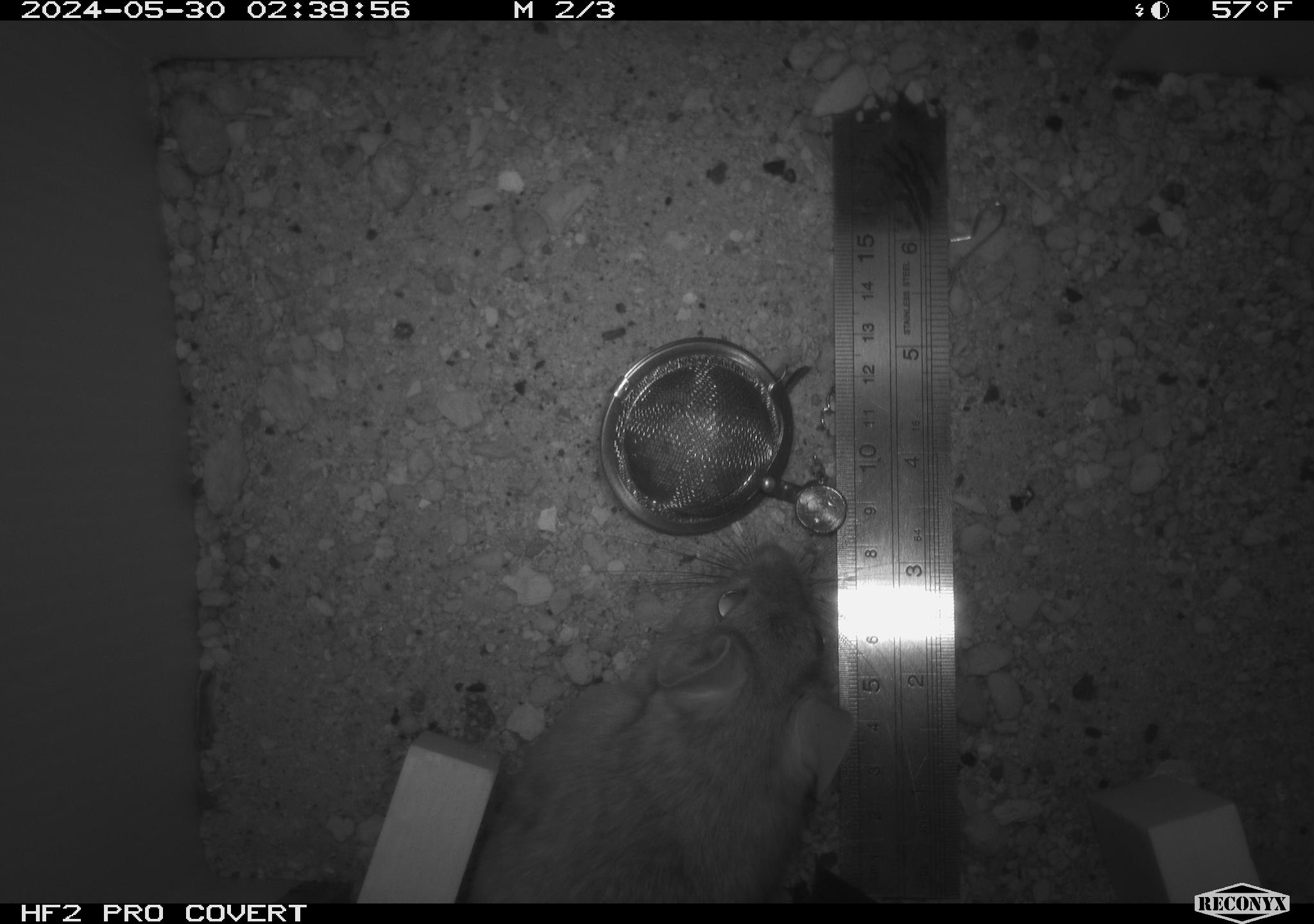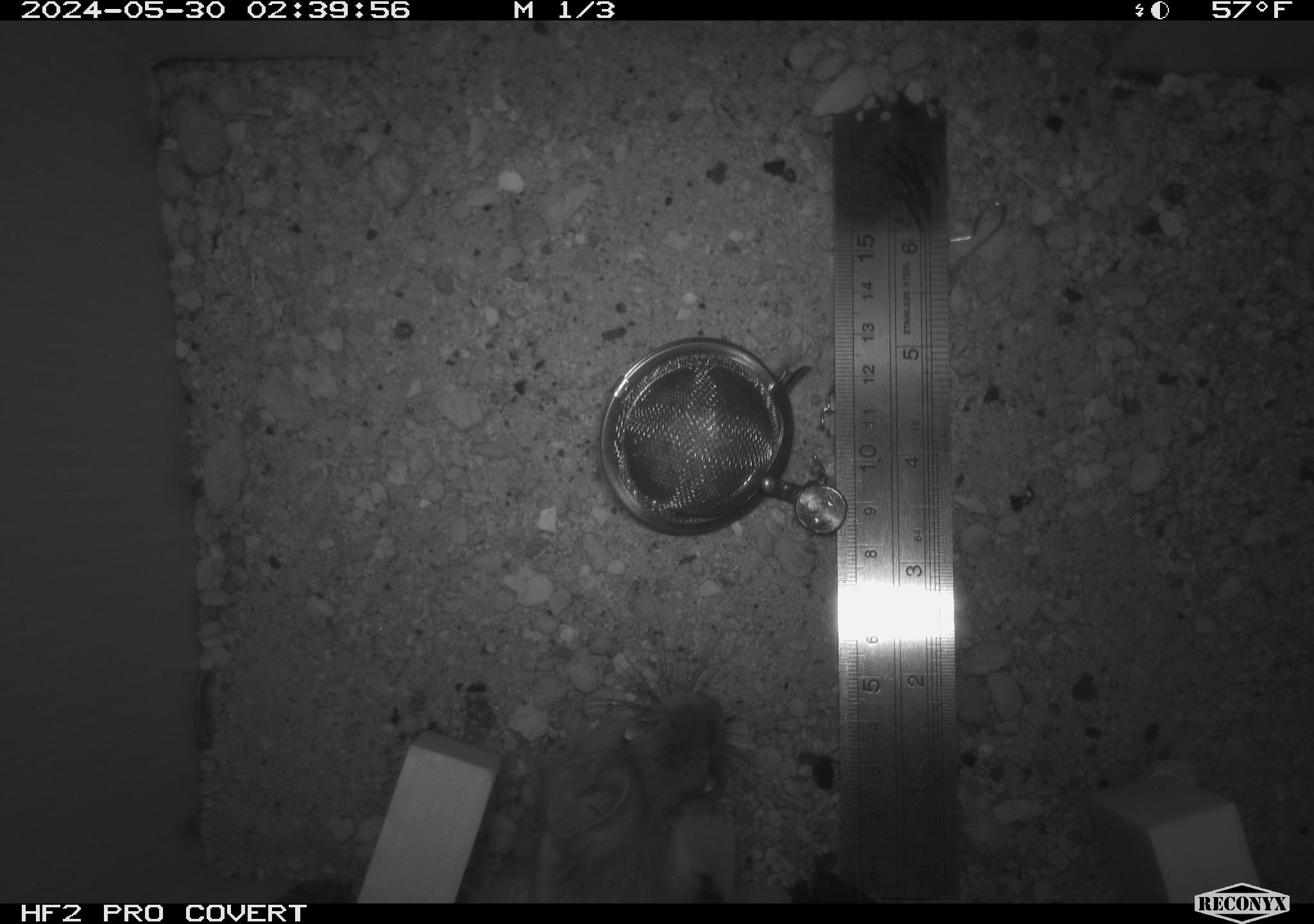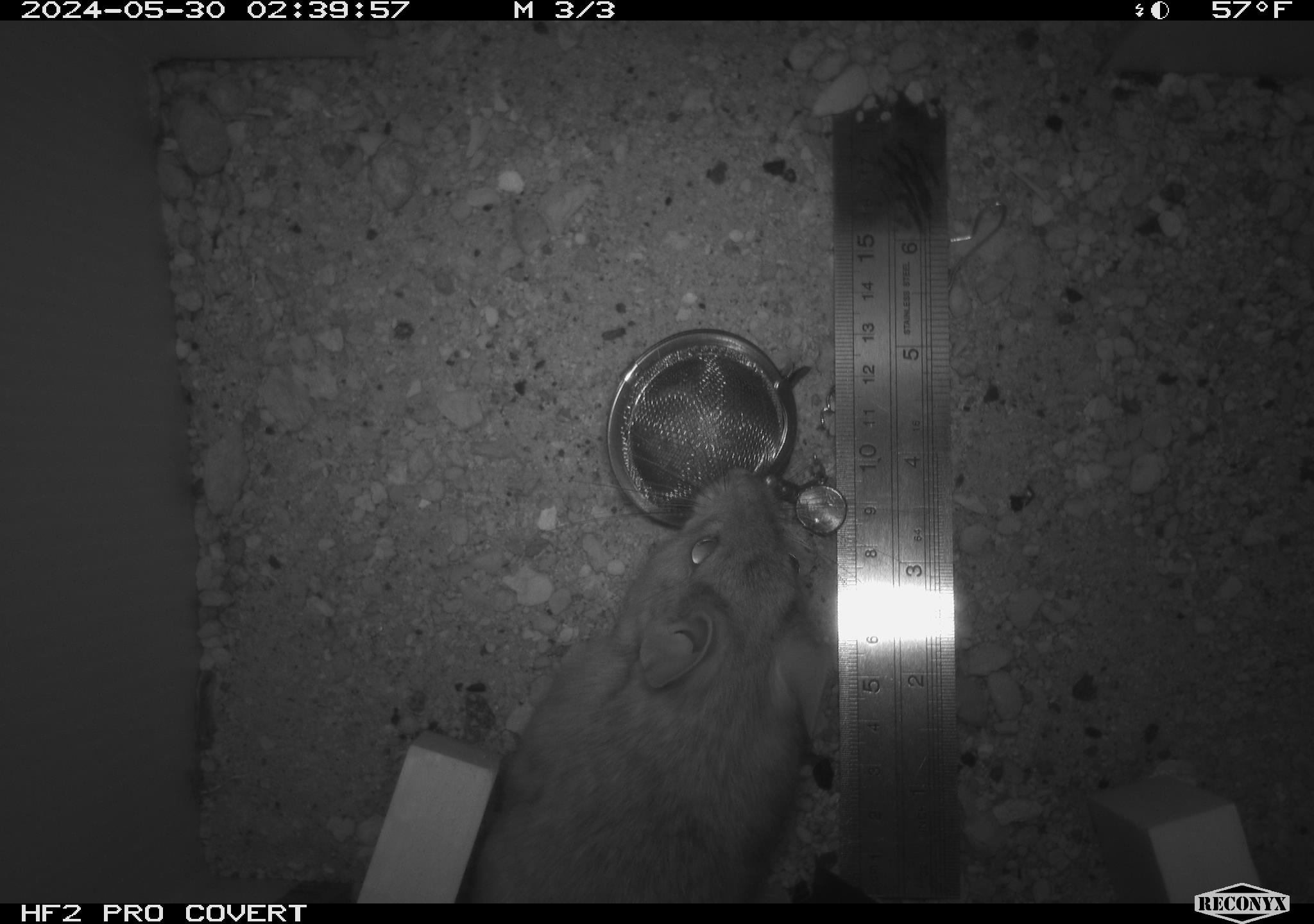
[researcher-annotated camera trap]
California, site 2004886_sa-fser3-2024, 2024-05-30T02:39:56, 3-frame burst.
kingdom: Animalia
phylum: Chordata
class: Mammalia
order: Rodentia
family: Sciuridae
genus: Neotamias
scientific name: Neotamias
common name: western chipmunks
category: neotamias species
Neotamias species (western chipmunks) (Neotamias).